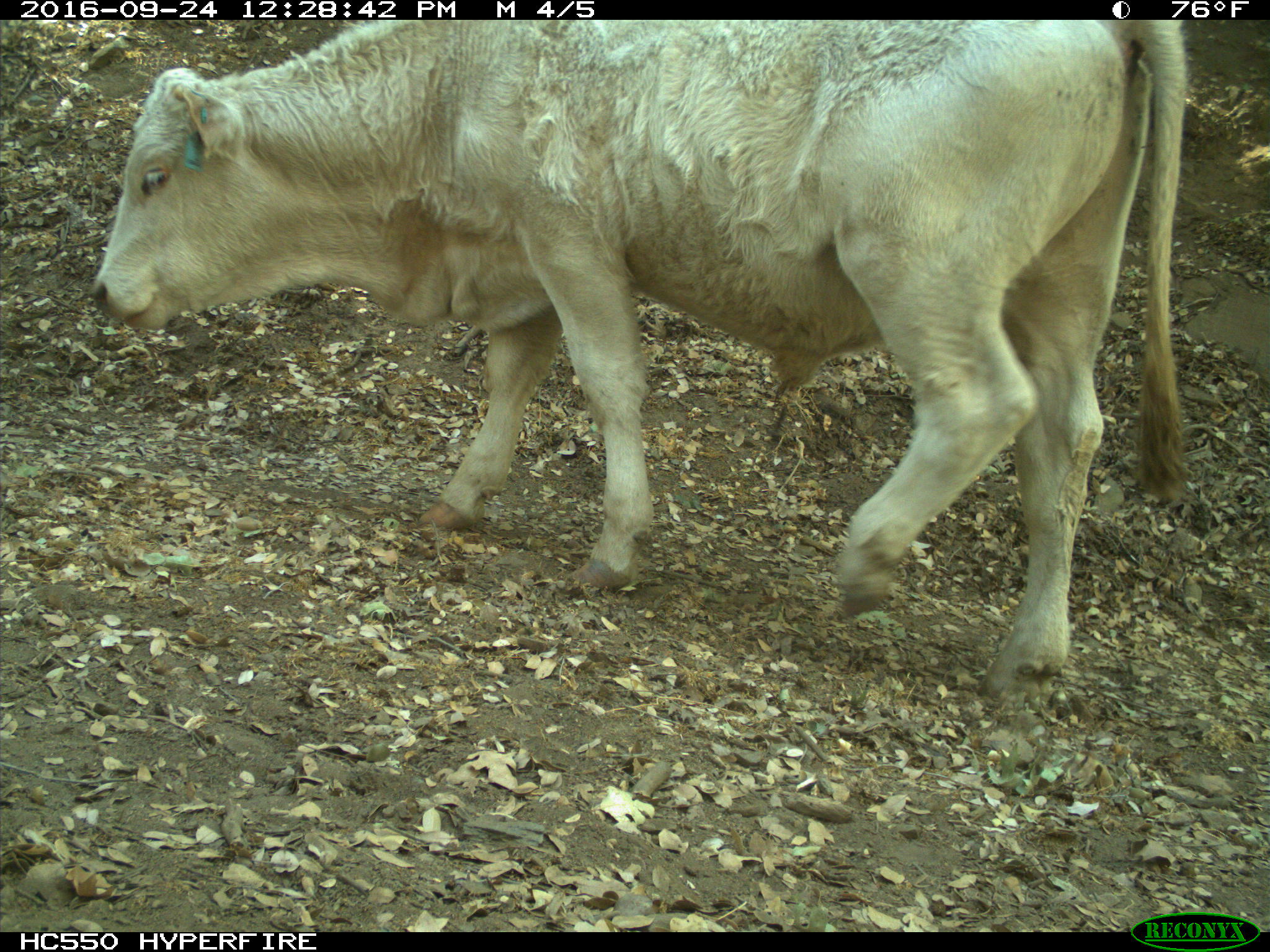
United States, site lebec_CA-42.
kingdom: Animalia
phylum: Chordata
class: Mammalia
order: Artiodactyla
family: Bovidae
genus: Bos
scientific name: Bos taurus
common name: domestic cow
Bos taurus (domestic cow).